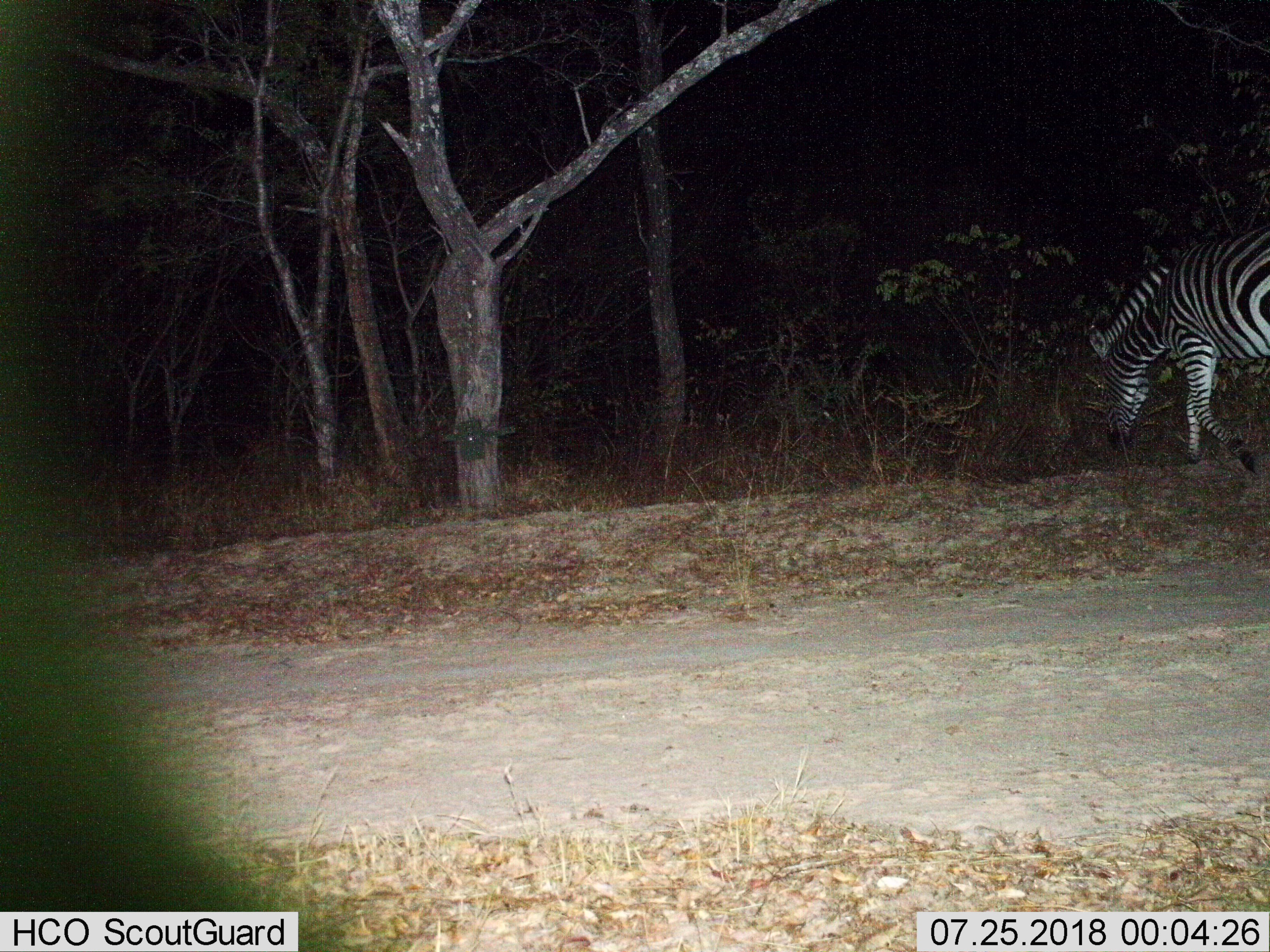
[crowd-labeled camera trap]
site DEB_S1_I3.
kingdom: Animalia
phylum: Chordata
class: Mammalia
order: Perissodactyla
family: Equidae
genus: Equus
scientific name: Equus quagga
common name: plains zebra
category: zebraplains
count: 1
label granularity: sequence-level